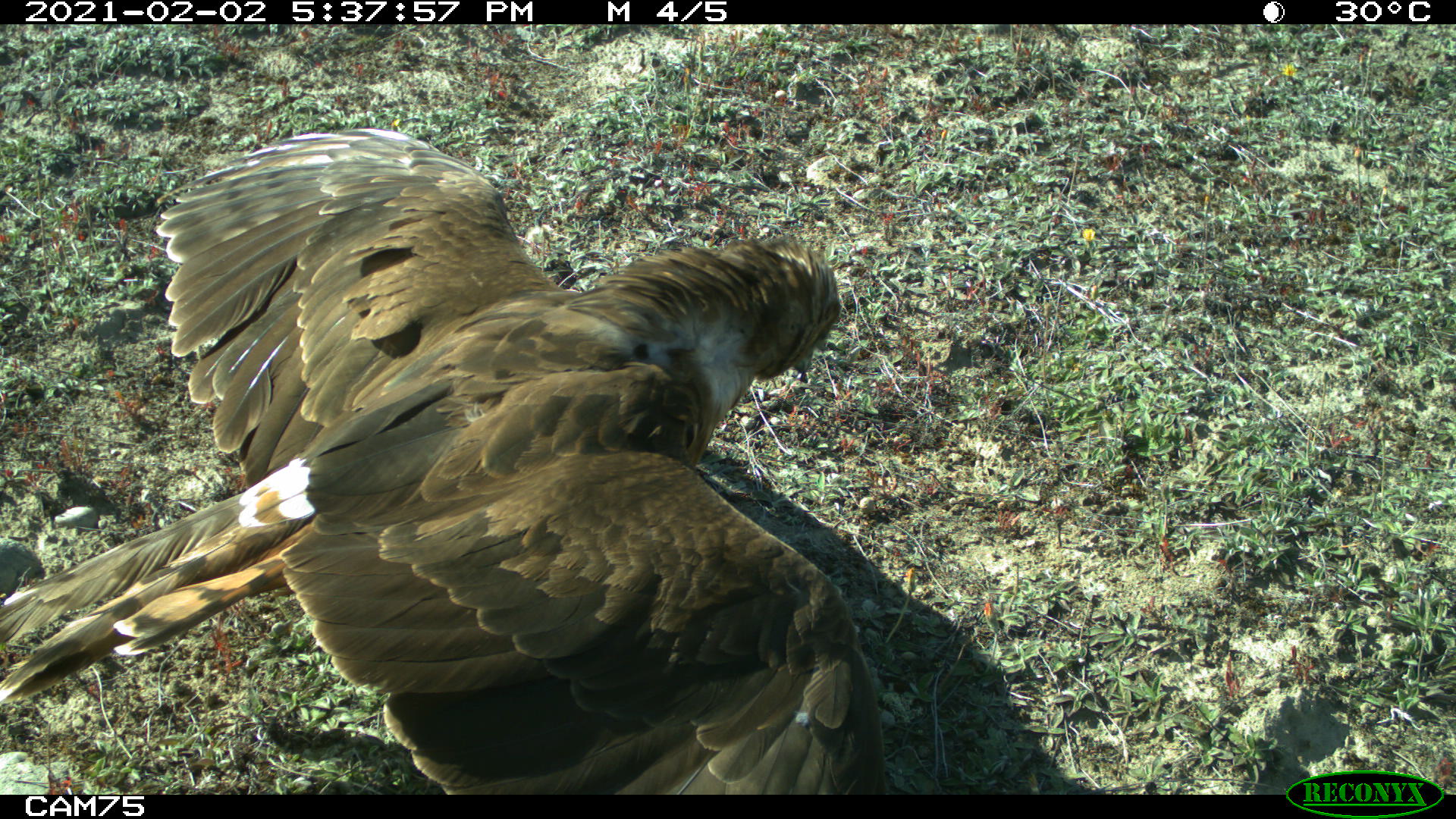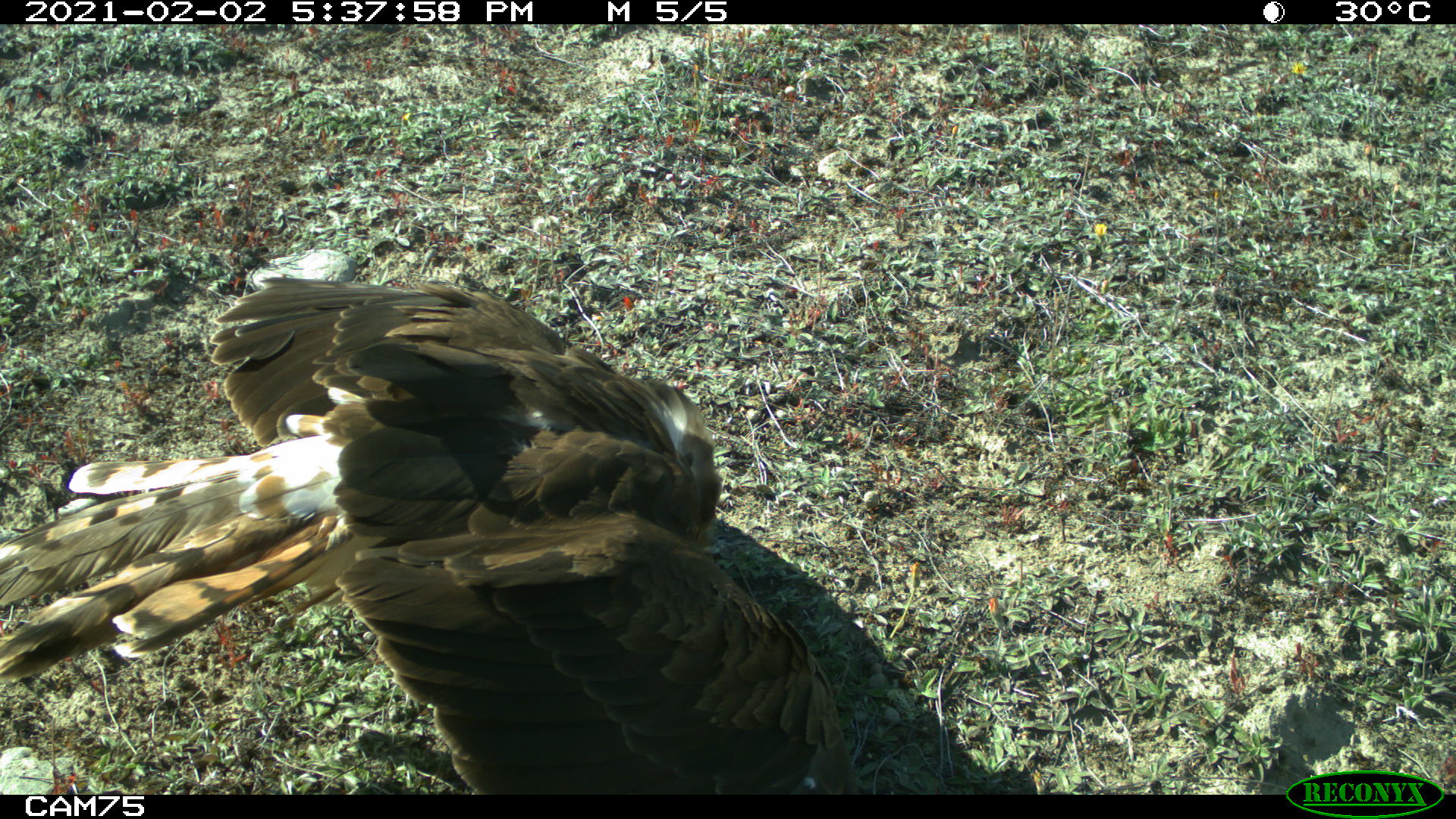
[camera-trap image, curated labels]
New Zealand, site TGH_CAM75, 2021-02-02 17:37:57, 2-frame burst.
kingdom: Animalia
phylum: Chordata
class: Aves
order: Accipitriformes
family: Accipitridae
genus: Circus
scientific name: Circus approximans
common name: swamp harrier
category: harrier